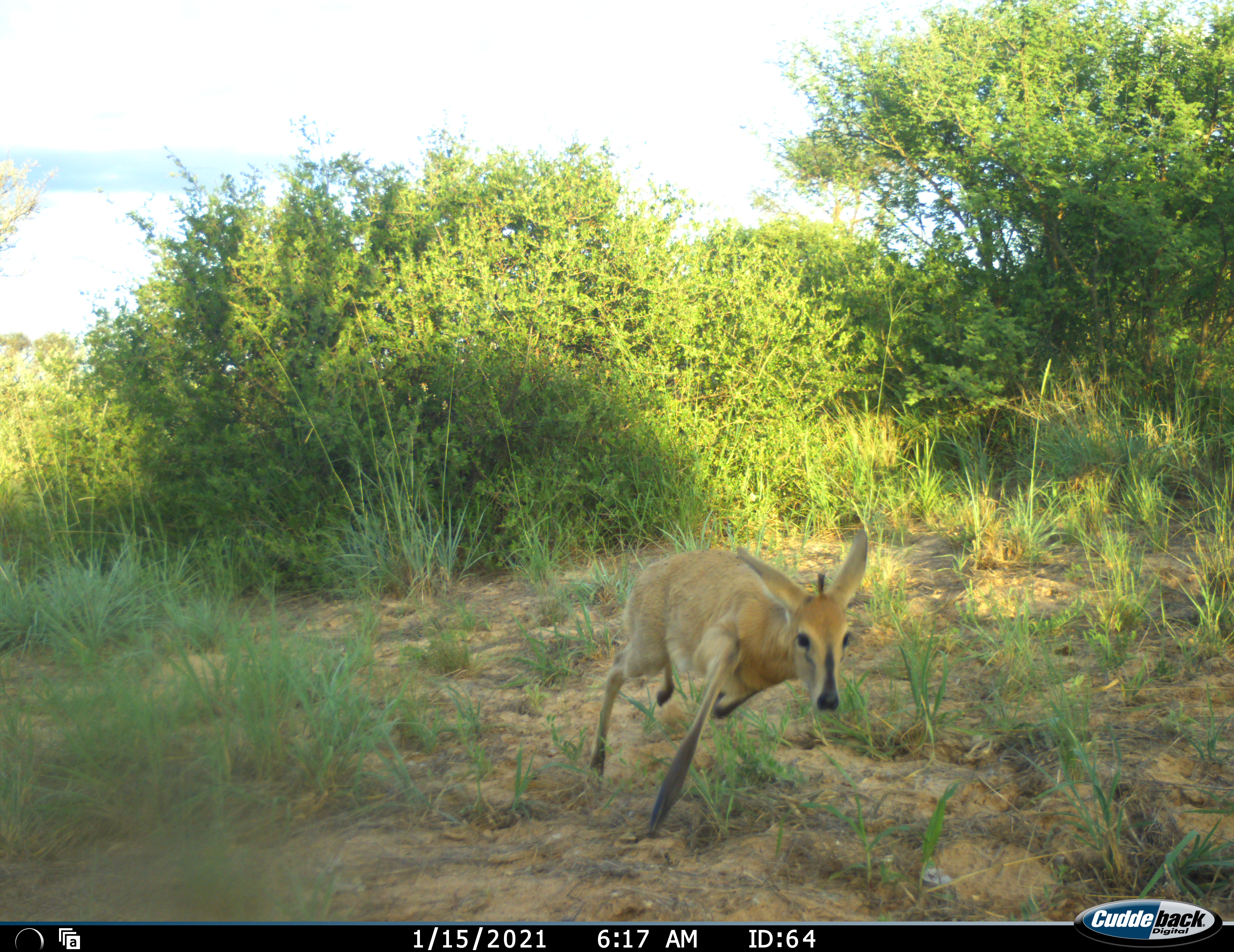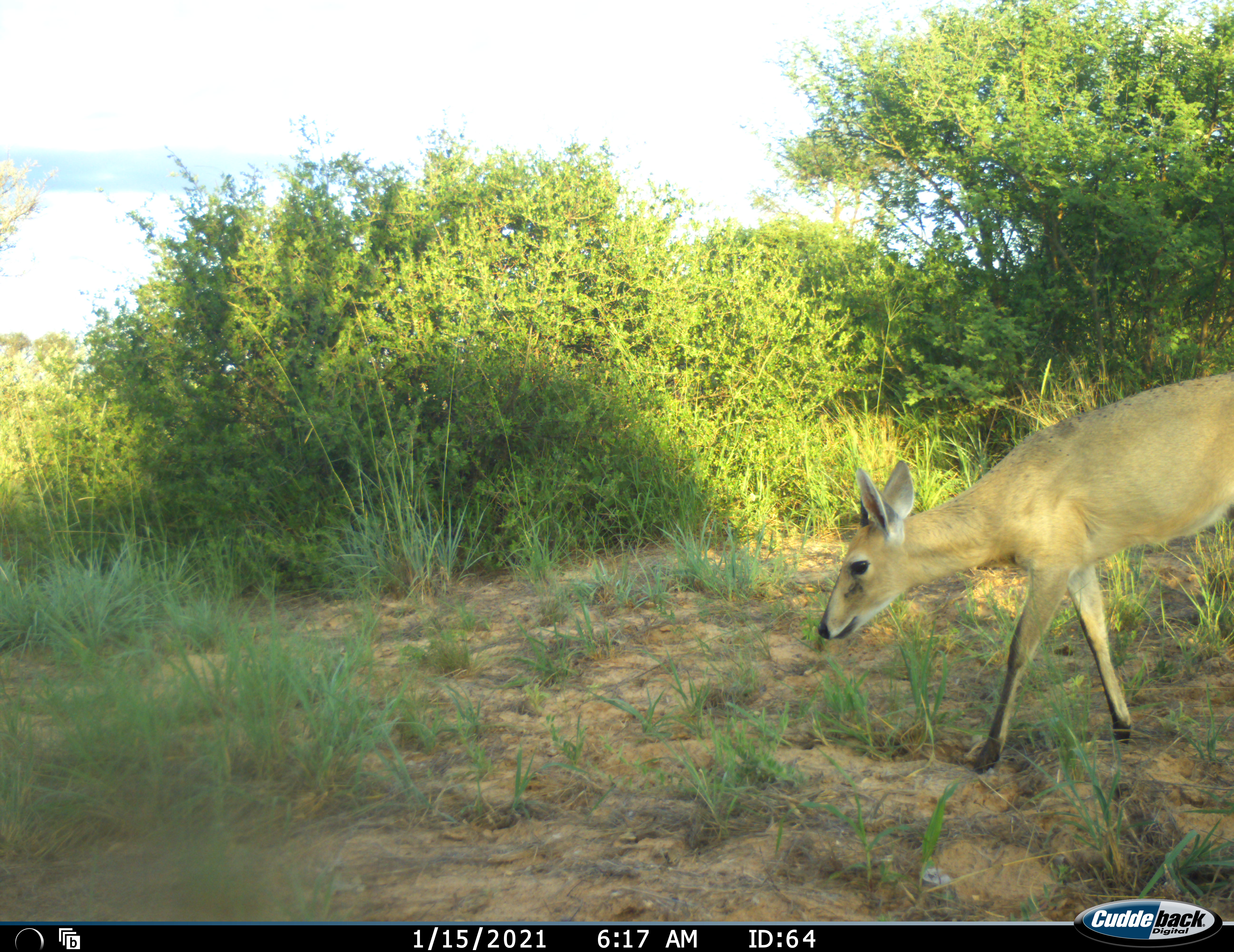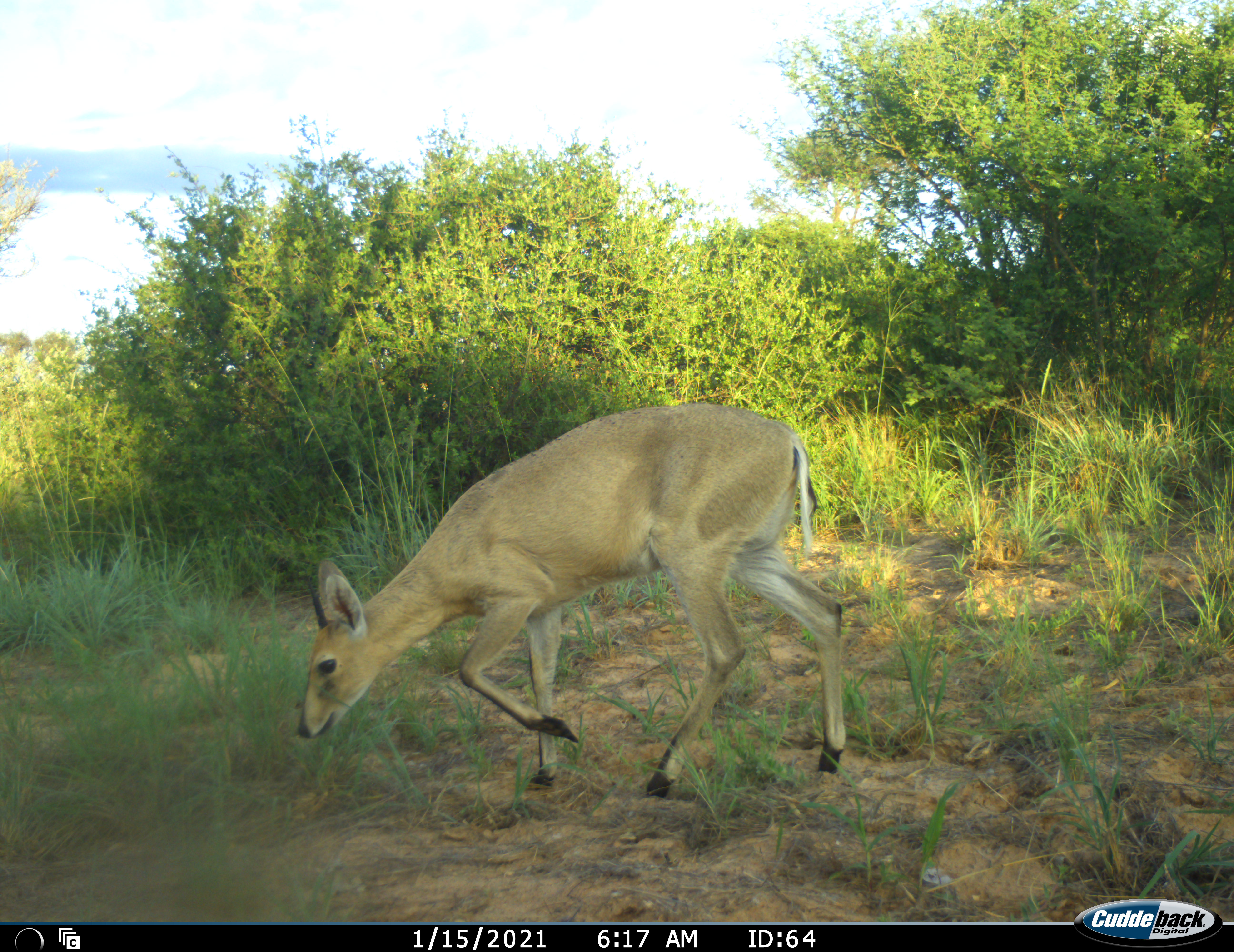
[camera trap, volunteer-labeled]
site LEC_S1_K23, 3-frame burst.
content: unidentified animal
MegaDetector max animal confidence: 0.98